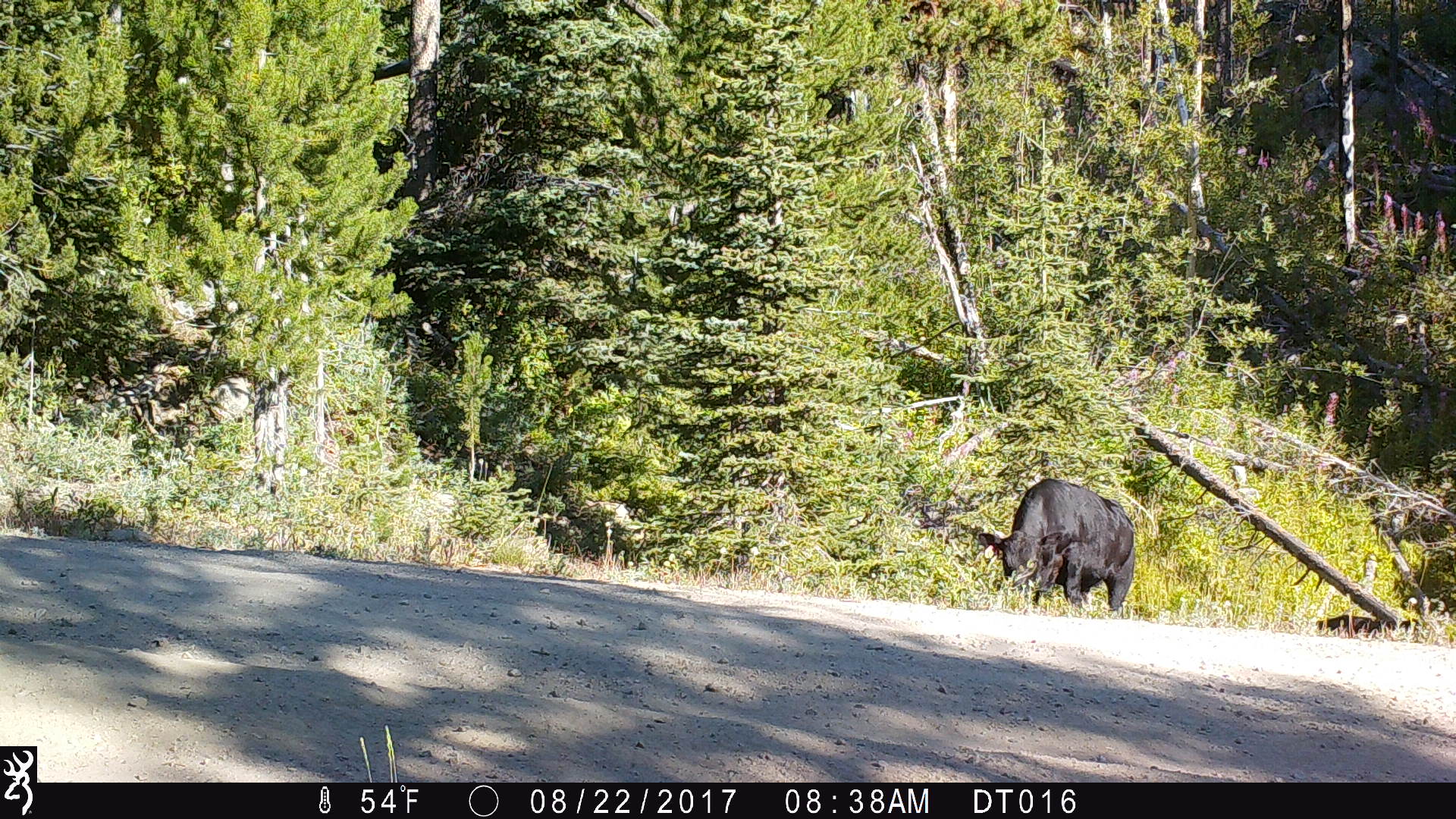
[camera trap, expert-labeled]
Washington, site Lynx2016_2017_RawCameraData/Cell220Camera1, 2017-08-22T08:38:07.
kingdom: Animalia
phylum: Chordata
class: Mammalia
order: Artiodactyla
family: Bovidae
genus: Bos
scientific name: Bos taurus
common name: domestic cattle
Domestic cattle (Bos taurus). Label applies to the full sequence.